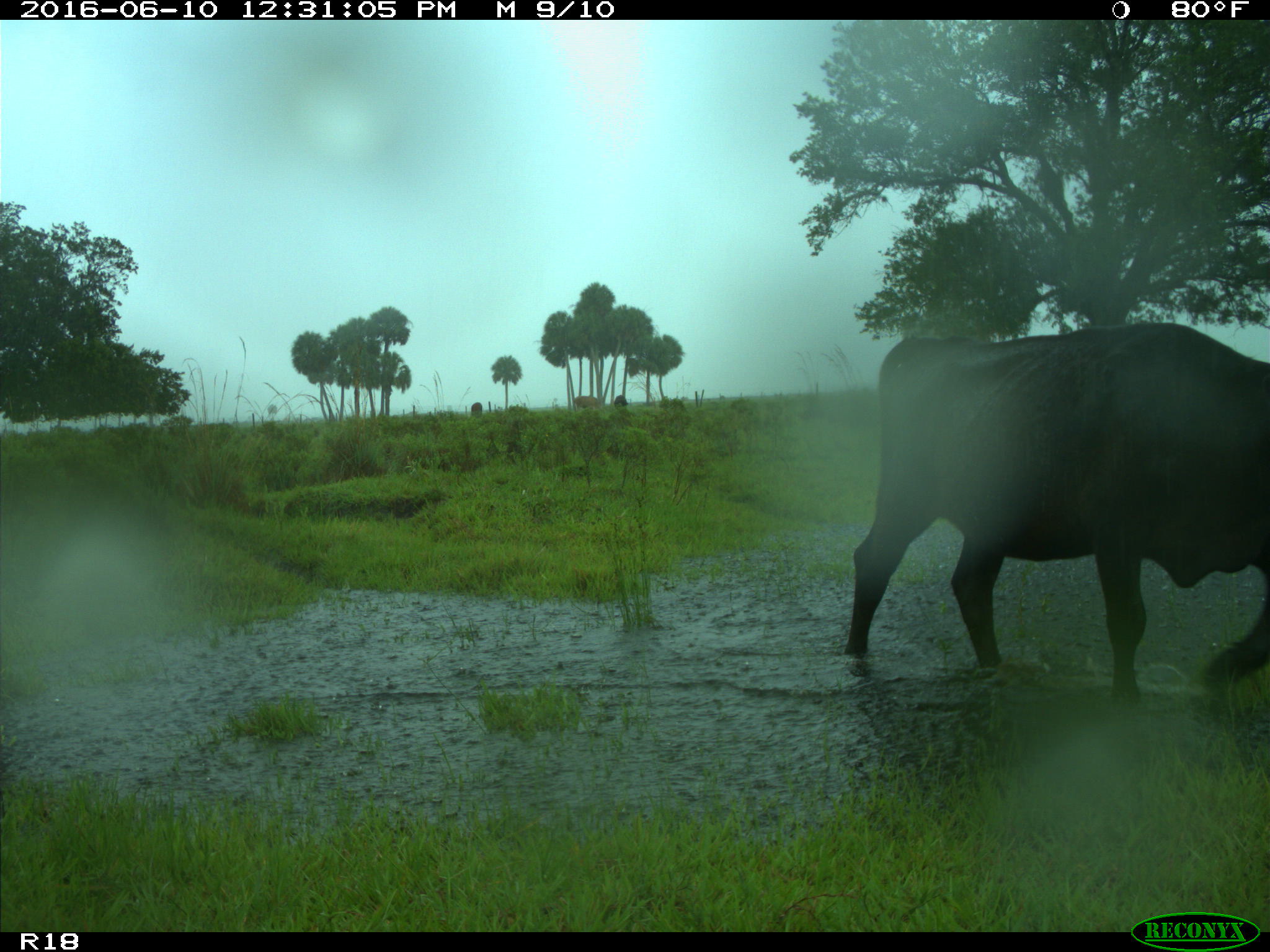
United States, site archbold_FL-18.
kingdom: Animalia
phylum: Chordata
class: Mammalia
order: Artiodactyla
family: Bovidae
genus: Bos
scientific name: Bos taurus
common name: domestic cow